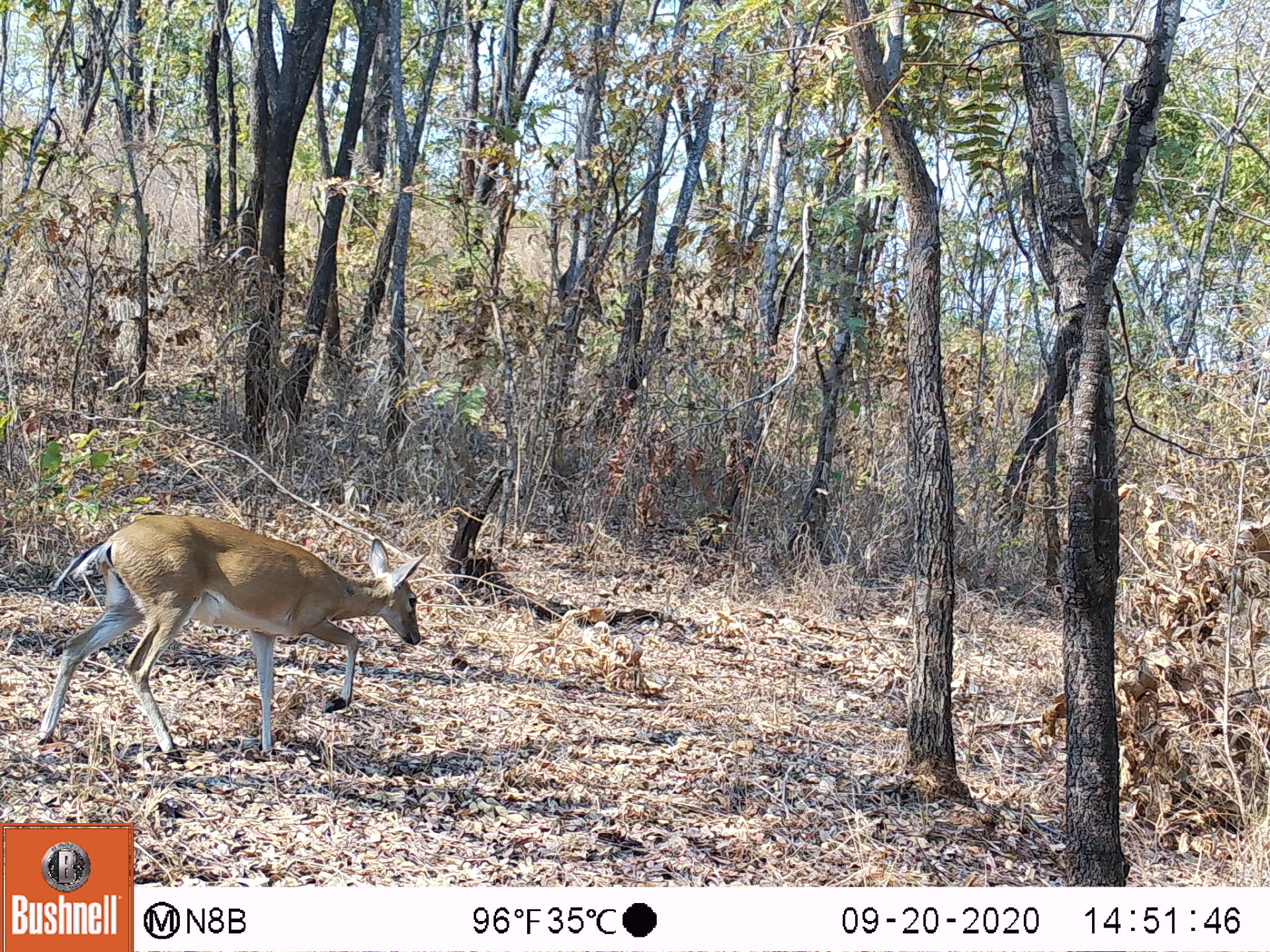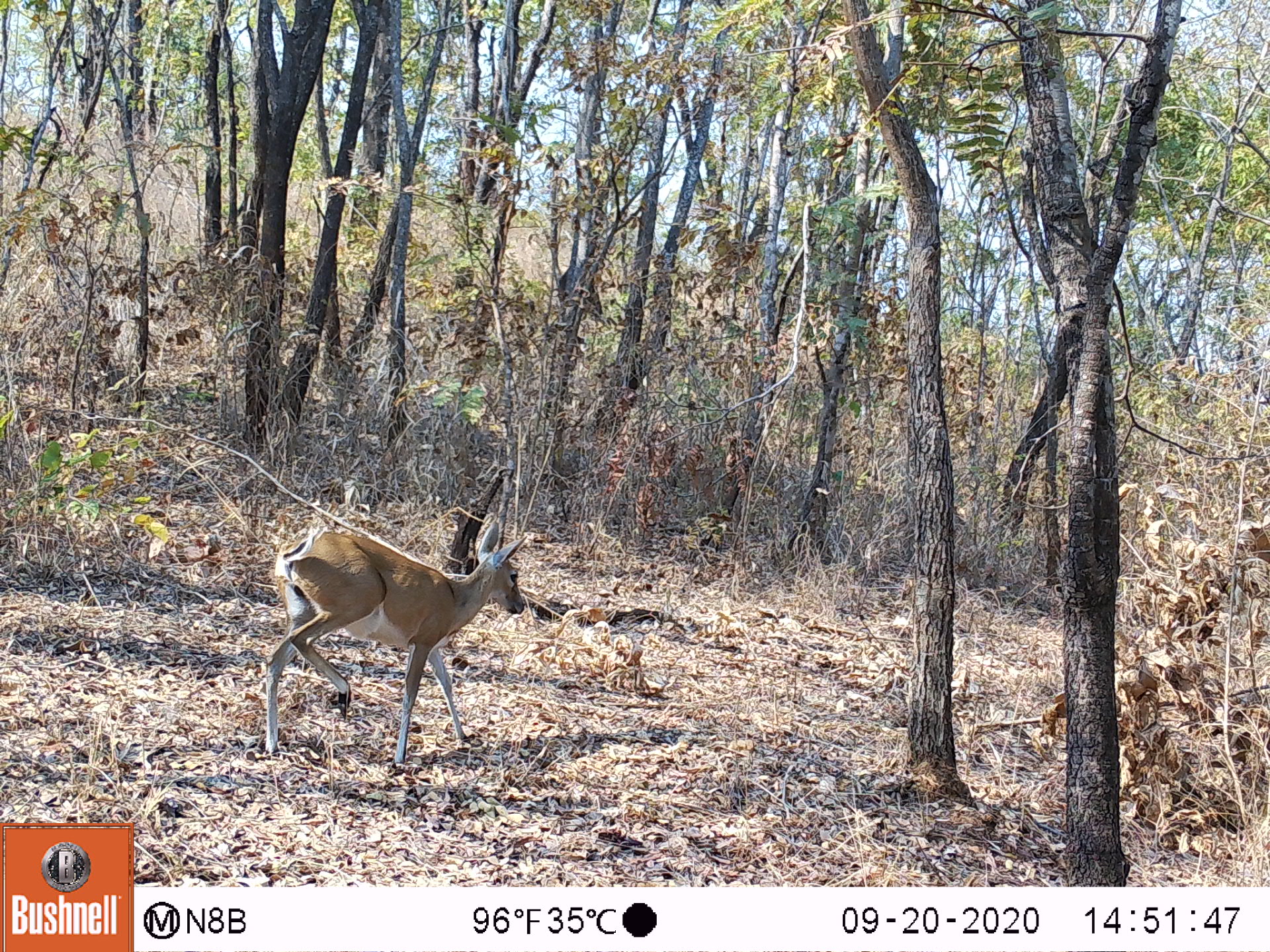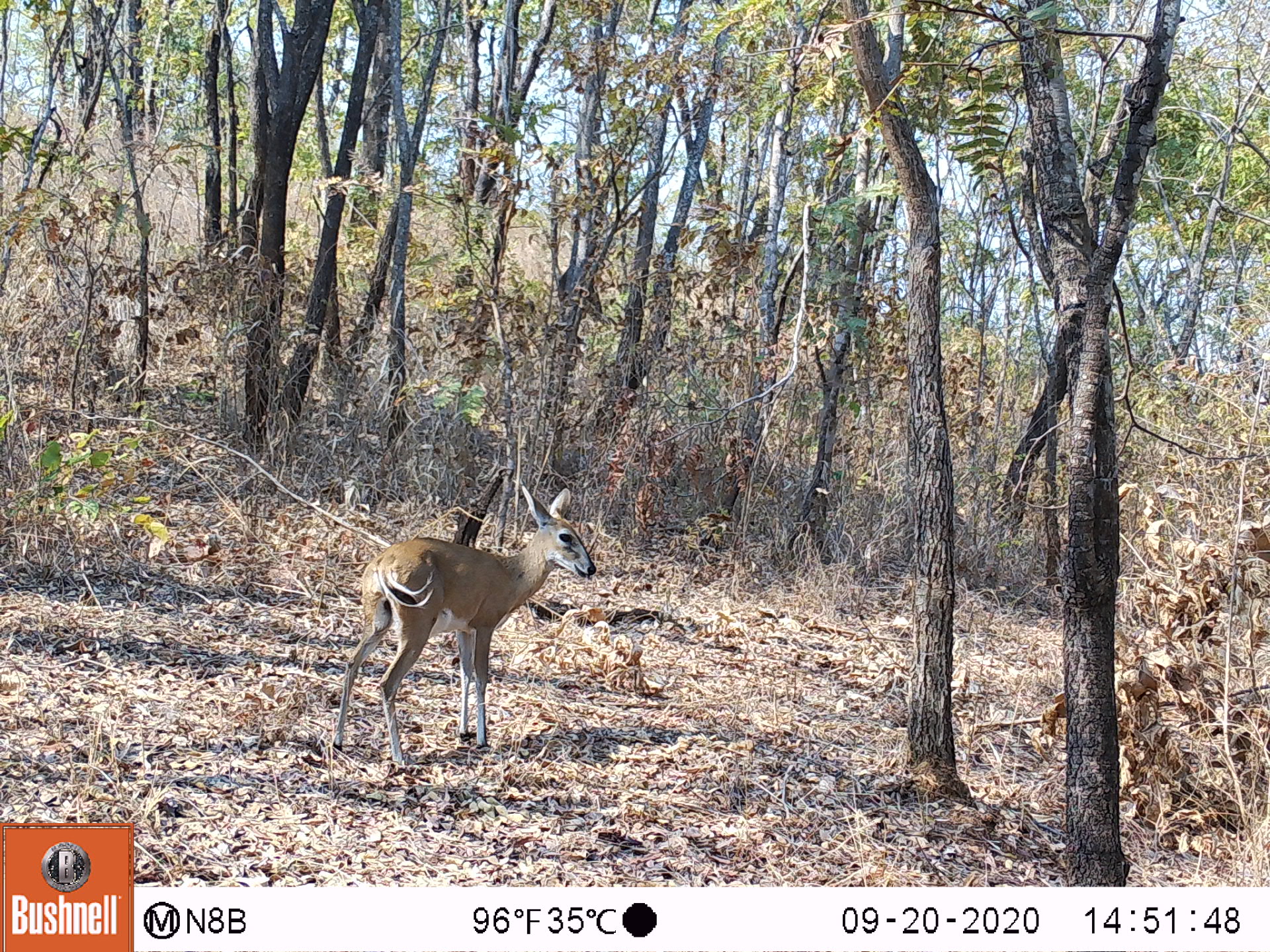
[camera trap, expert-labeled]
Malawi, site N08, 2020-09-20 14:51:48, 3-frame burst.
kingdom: Animalia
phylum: Chordata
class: Mammalia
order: Artiodactyla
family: Bovidae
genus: Sylvicapra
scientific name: Sylvicapra grimmia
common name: common duiker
Common duiker (Sylvicapra grimmia), count 1.